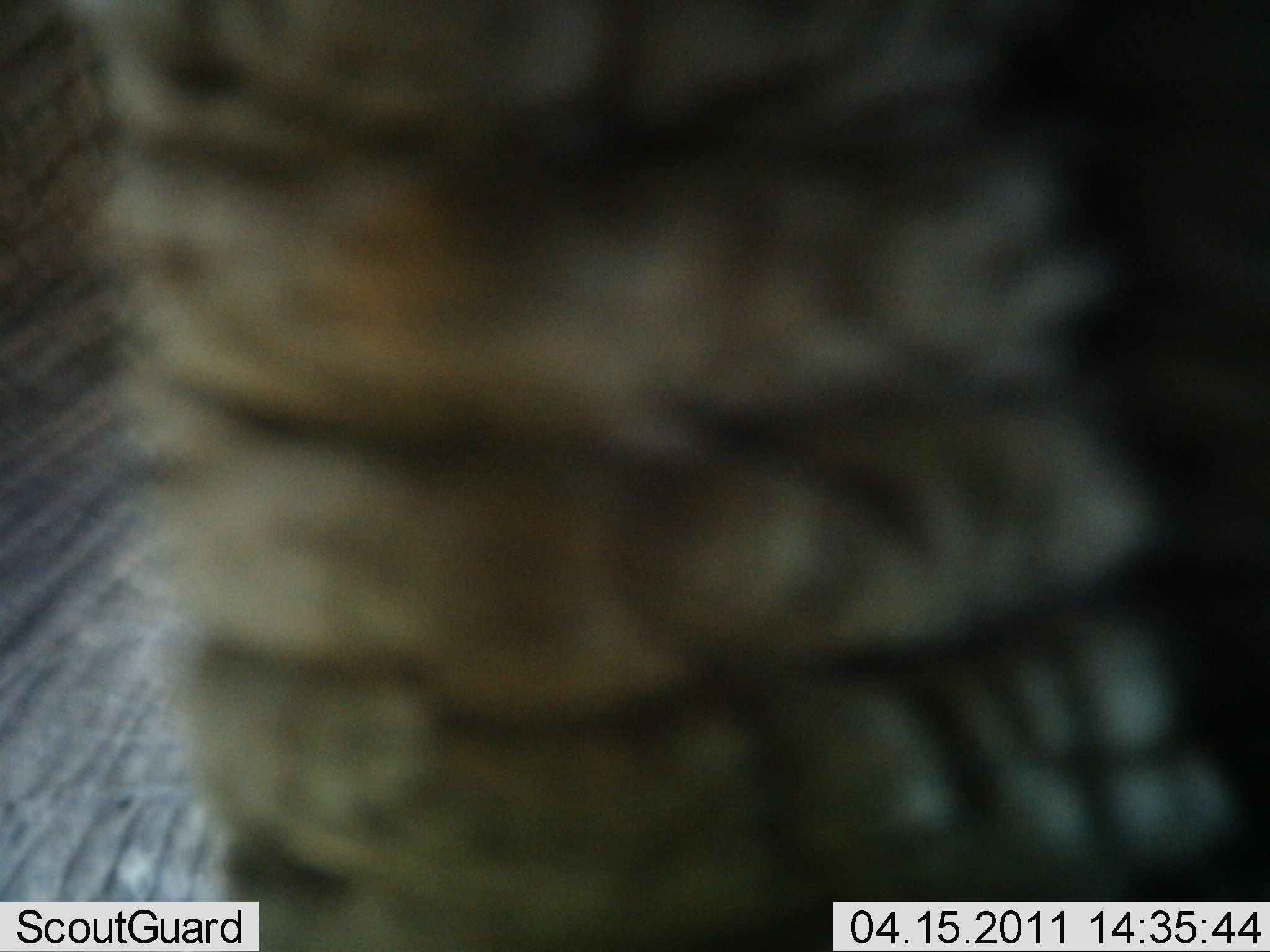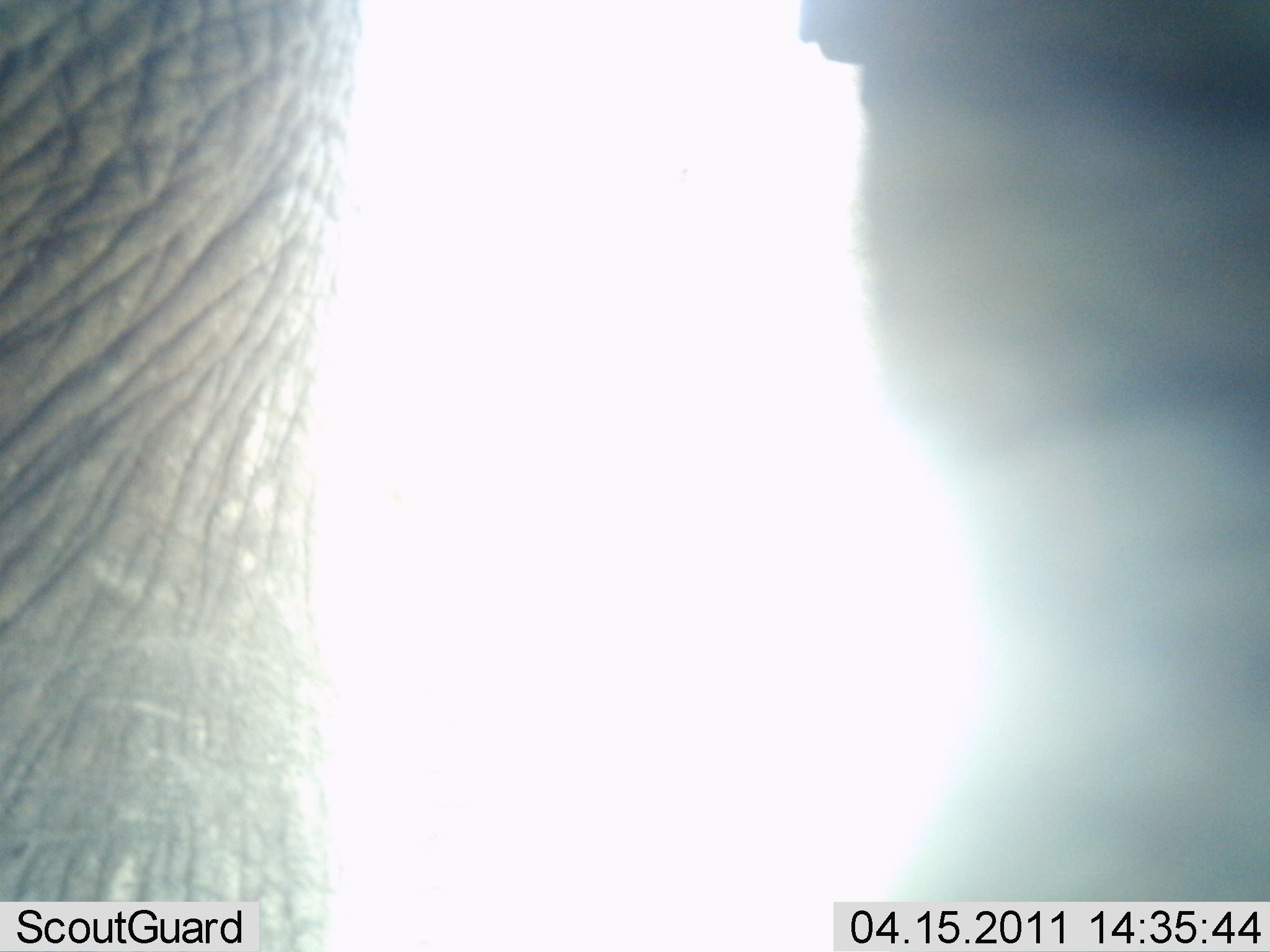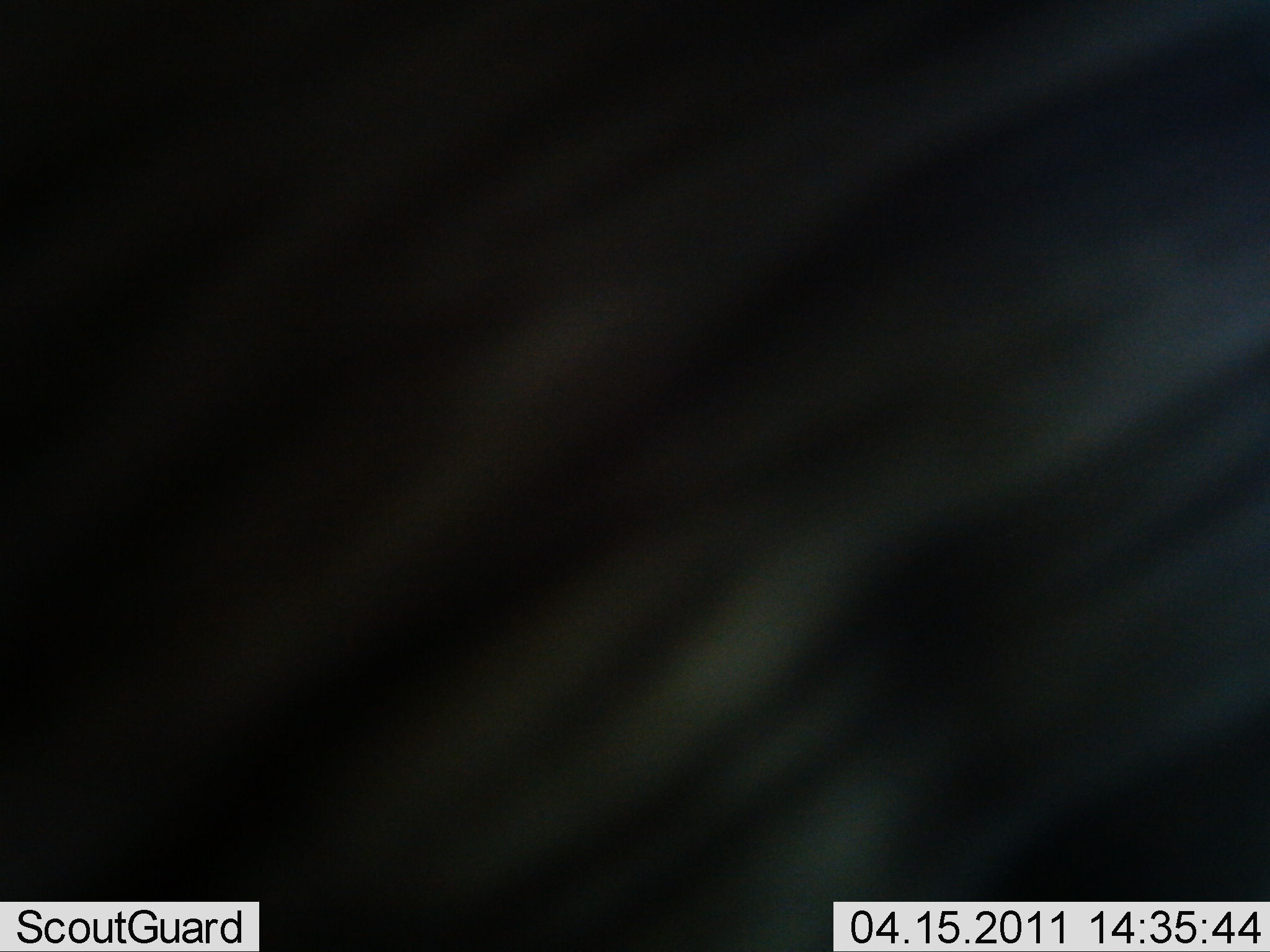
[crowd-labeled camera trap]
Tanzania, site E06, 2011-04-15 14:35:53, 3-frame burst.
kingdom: Animalia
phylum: Chordata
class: Mammalia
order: Proboscidea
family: Elephantidae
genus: Loxodonta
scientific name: Loxodonta africana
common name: african bush elephant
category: elephant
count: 1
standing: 50%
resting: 0%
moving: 50%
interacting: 0%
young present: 0%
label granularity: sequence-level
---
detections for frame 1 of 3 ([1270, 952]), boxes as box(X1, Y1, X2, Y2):
animal: box(1, 1, 1270, 950)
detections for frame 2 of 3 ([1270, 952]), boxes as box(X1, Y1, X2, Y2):
animal: box(1, 0, 1269, 951)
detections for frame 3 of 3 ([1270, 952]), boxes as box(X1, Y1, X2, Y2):
animal: box(1, 0, 1268, 951)